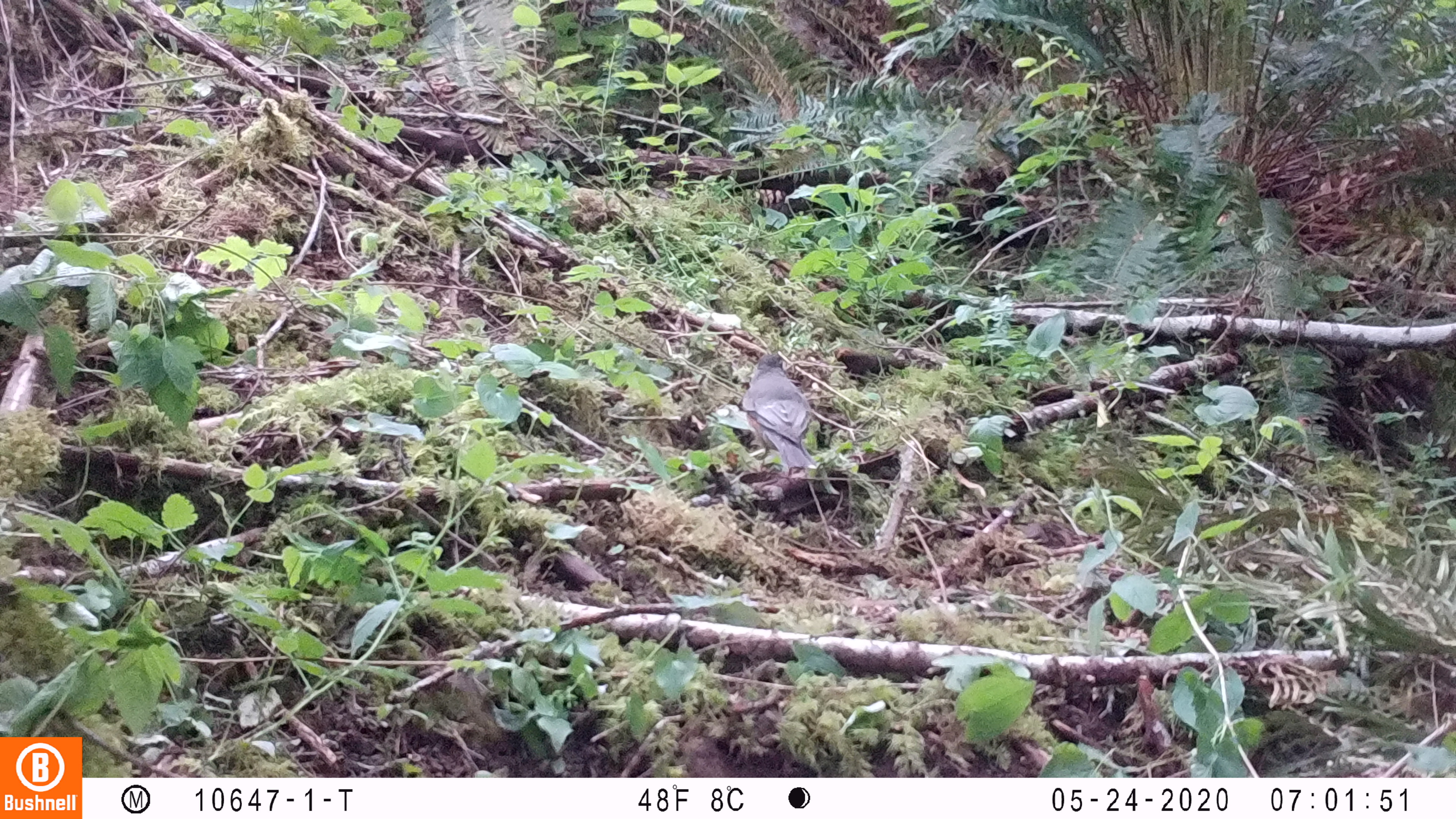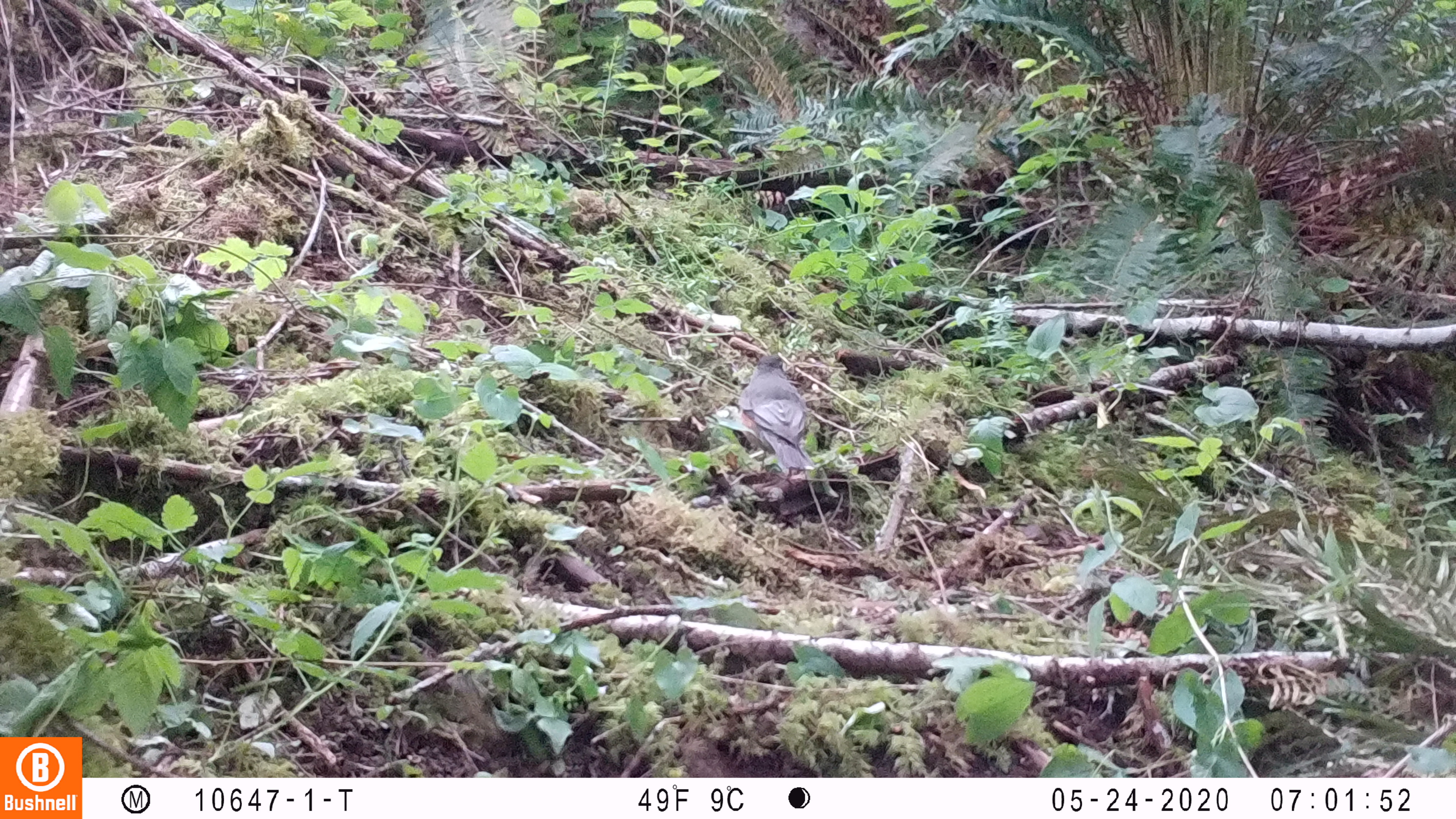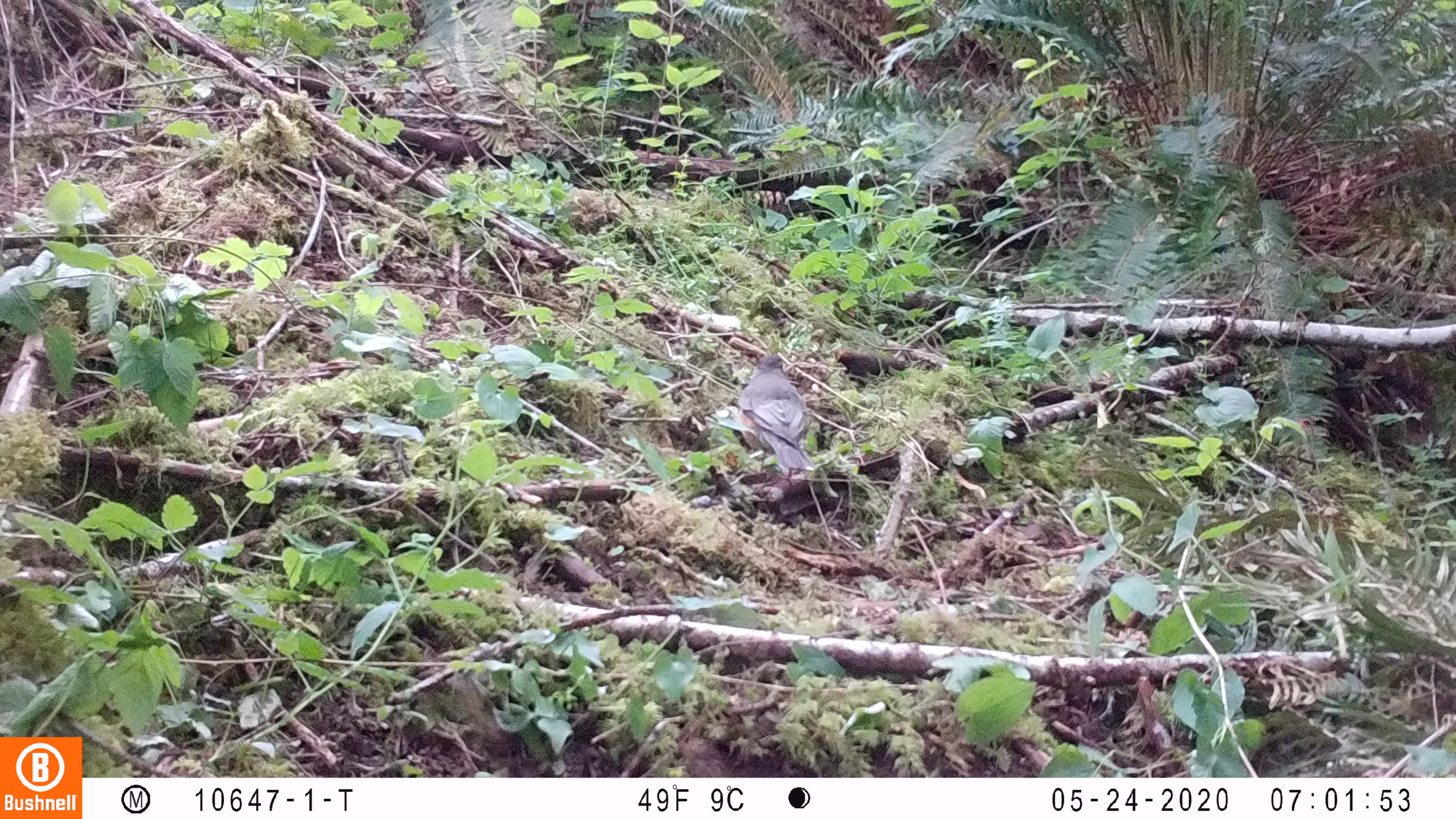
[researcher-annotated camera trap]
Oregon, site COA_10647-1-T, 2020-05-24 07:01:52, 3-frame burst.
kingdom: Animalia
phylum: Chordata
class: Aves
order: Passeriformes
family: Turdidae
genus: Turdus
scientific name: Turdus migratorius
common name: american robin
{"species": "american robin (Turdus migratorius)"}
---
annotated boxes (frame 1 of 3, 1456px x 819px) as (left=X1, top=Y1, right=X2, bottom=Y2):
american robin: (left=729, top=340, right=824, bottom=479)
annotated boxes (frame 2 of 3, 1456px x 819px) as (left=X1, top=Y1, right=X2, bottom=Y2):
american robin: (left=728, top=344, right=828, bottom=478)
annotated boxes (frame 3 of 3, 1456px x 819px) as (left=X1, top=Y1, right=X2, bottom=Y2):
american robin: (left=726, top=348, right=825, bottom=480)